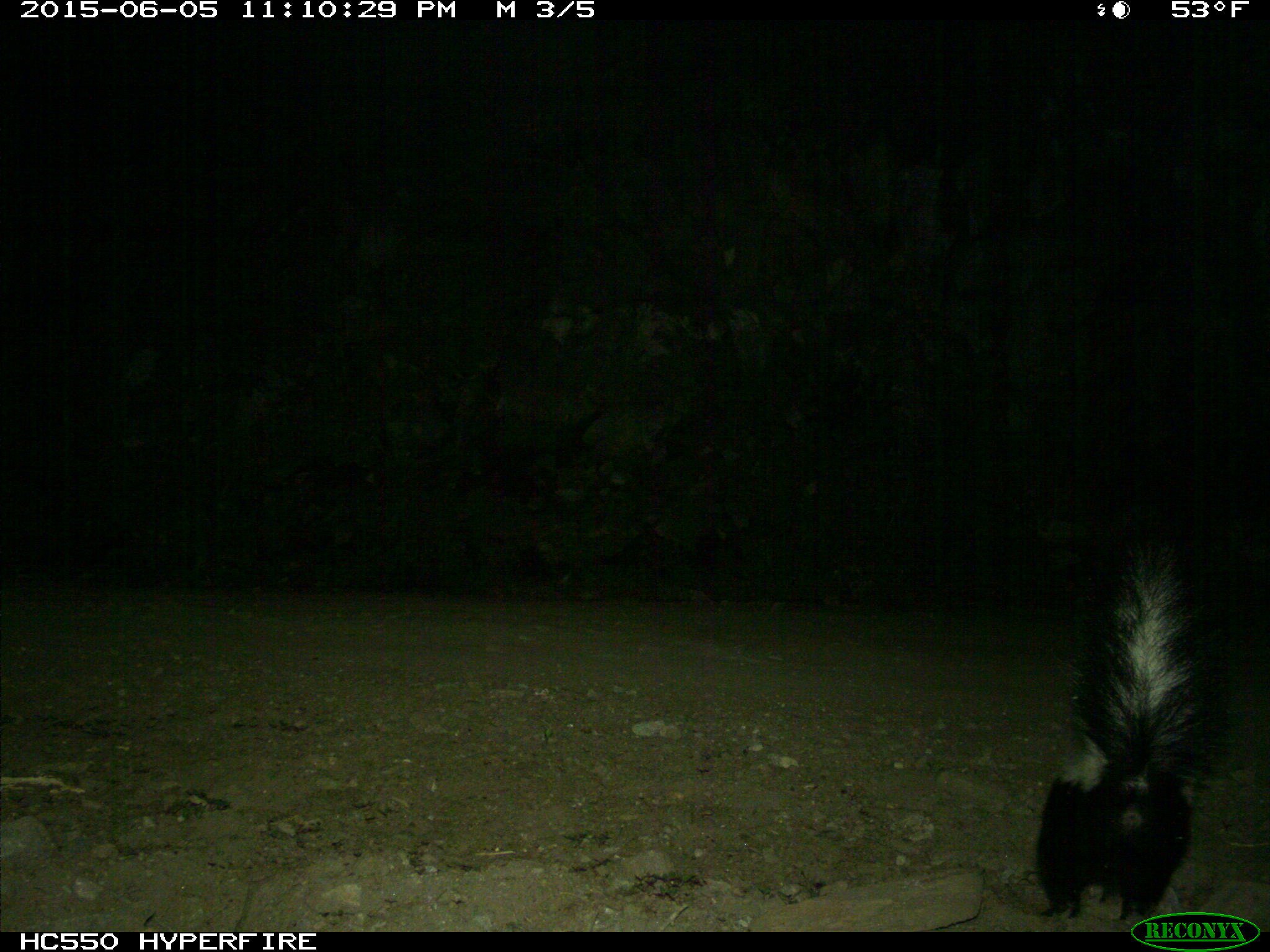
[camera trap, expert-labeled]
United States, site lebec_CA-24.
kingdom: Animalia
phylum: Chordata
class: Mammalia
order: Carnivora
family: Mephitidae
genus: Mephitis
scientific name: Mephitis mephitis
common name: striped skunk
Mephitis mephitis (striped skunk).